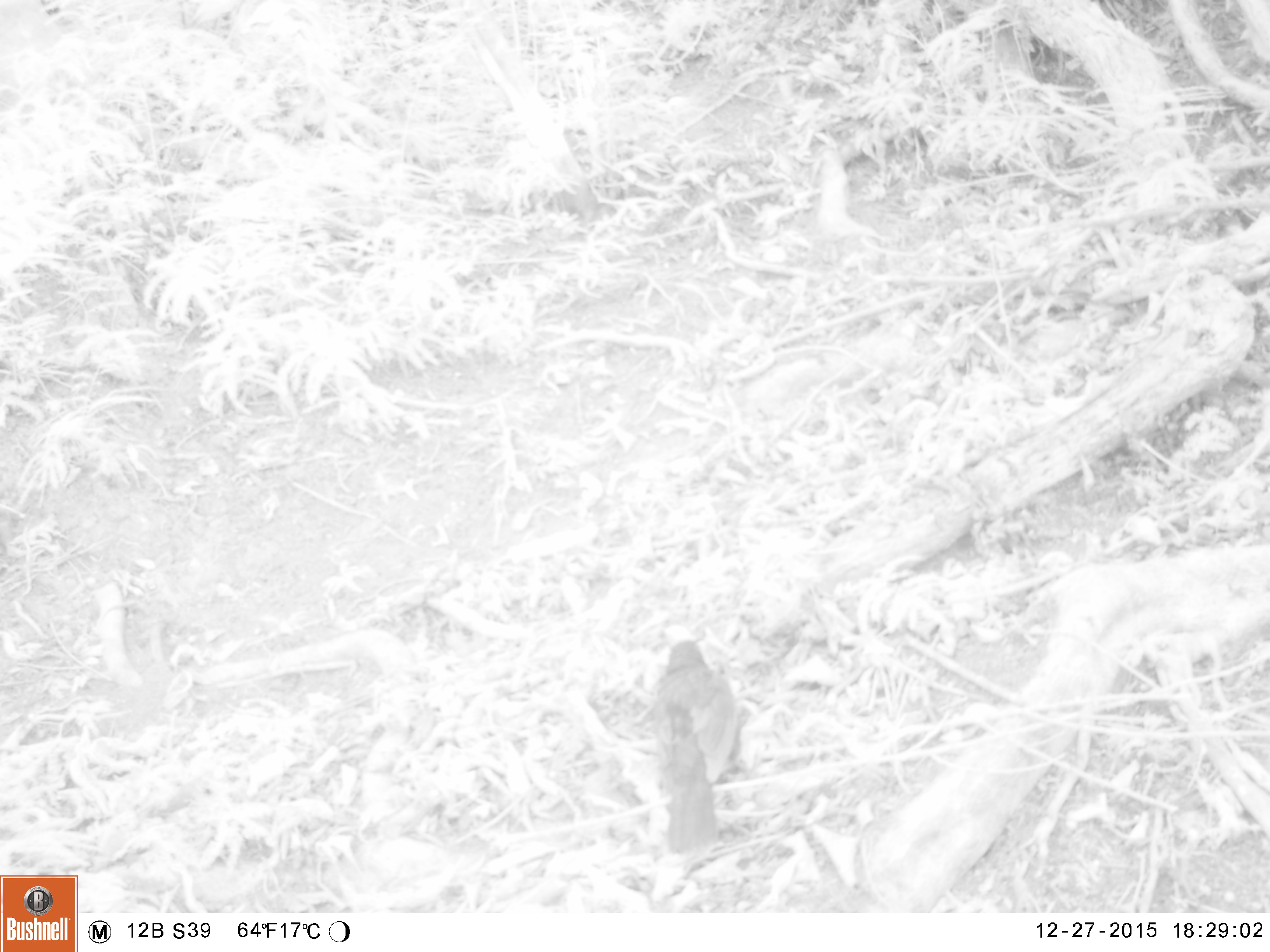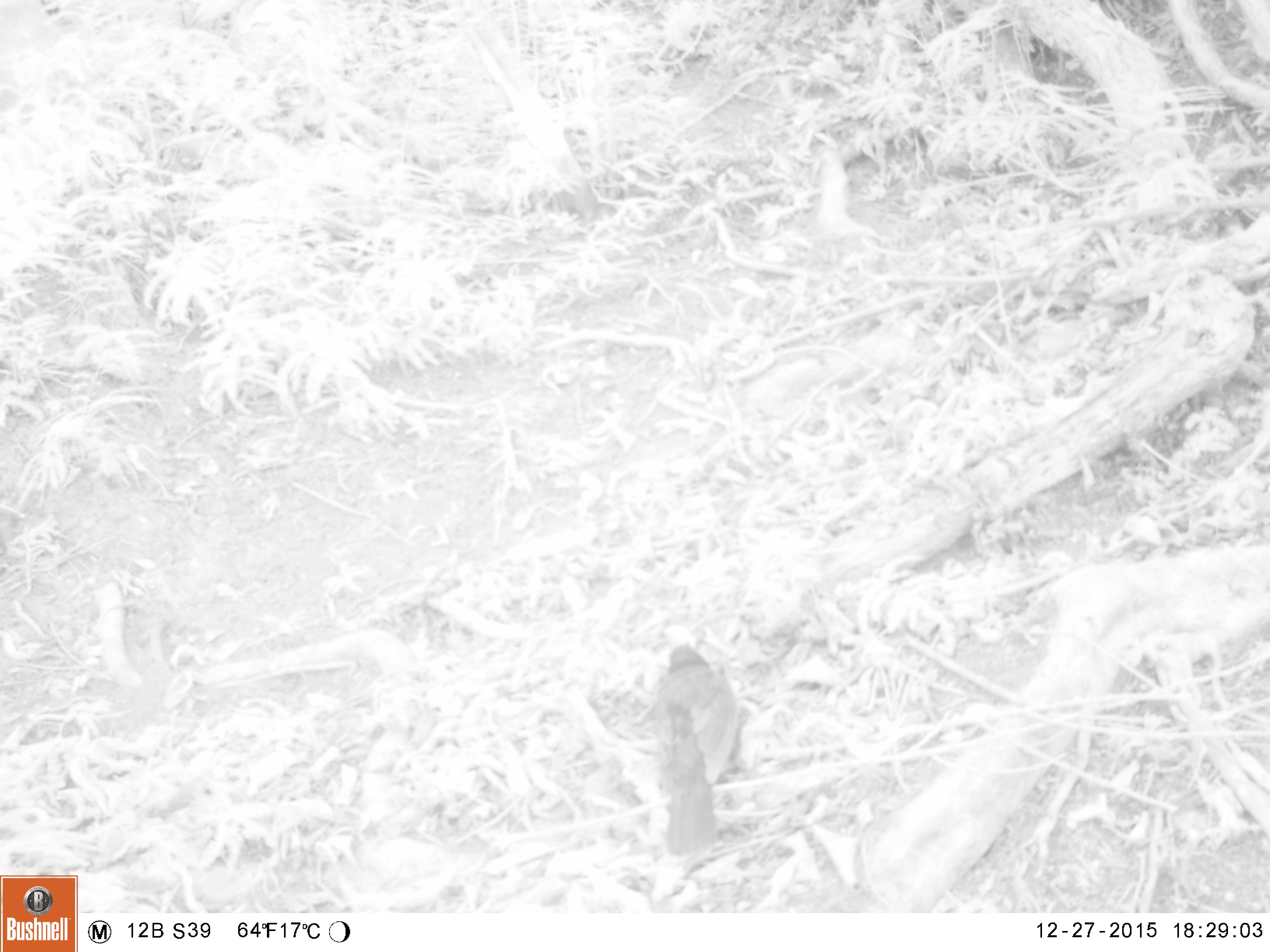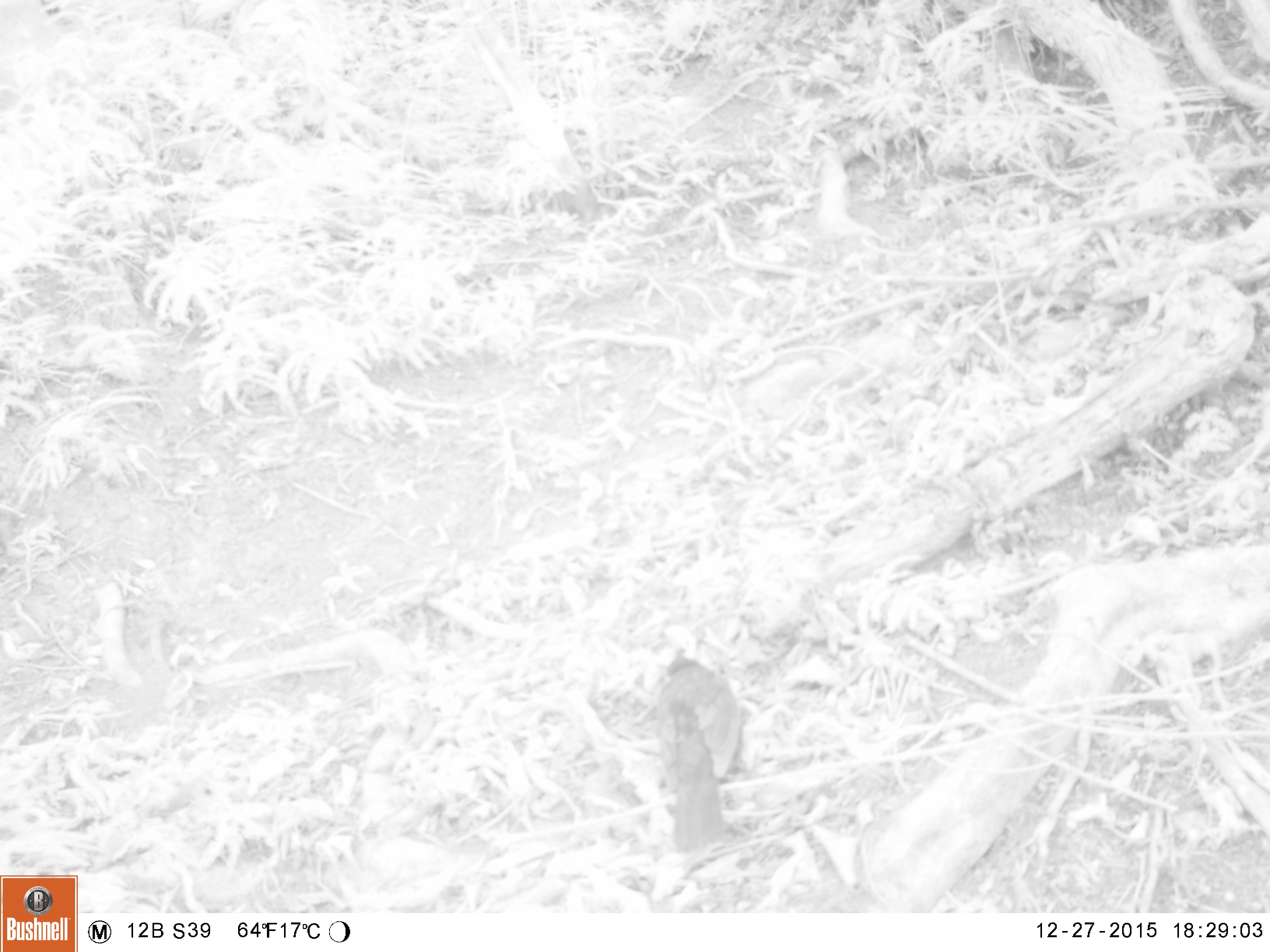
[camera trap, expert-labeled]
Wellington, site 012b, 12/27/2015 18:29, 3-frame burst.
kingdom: Animalia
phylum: Chordata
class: Aves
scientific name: Aves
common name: bird